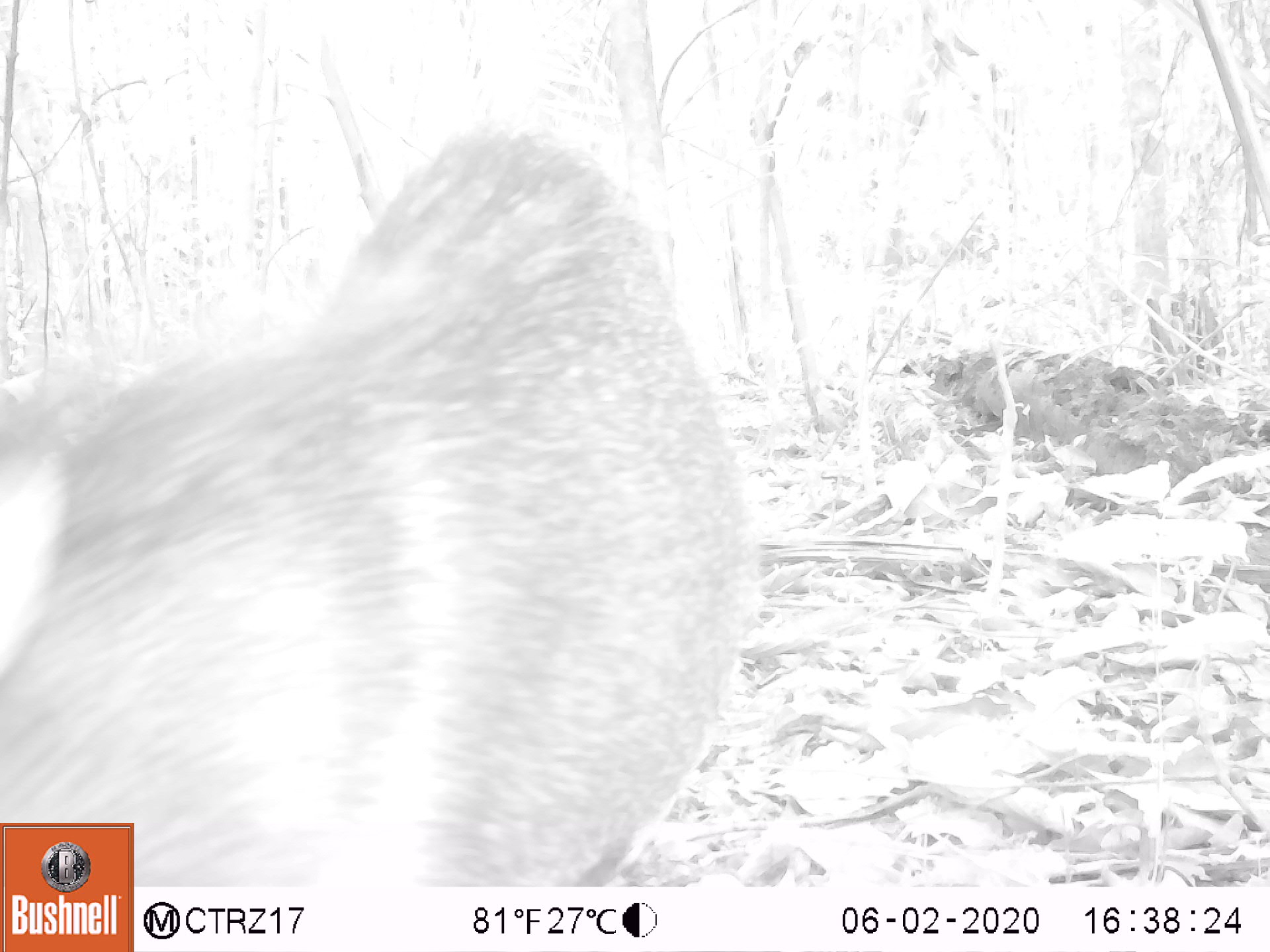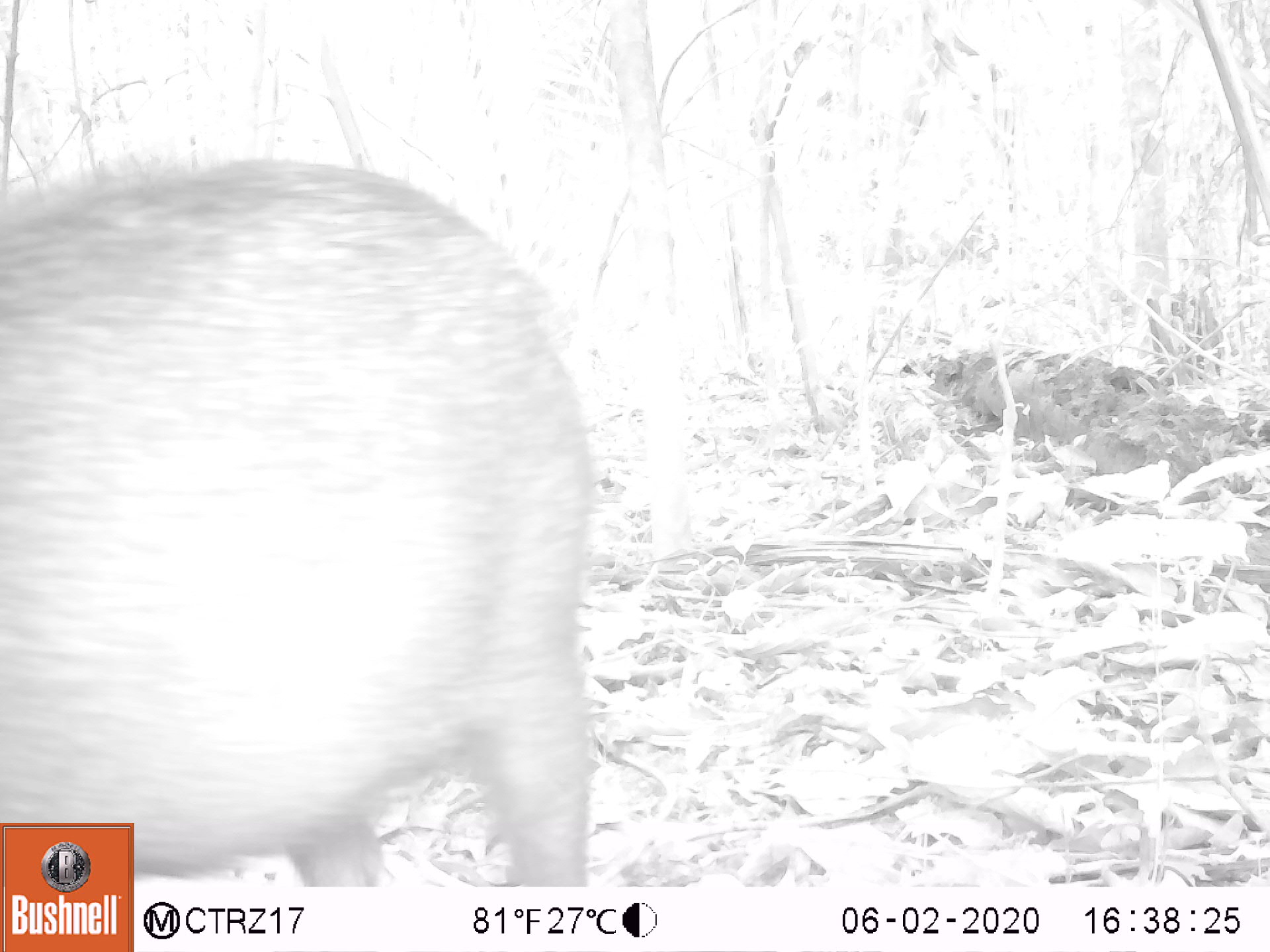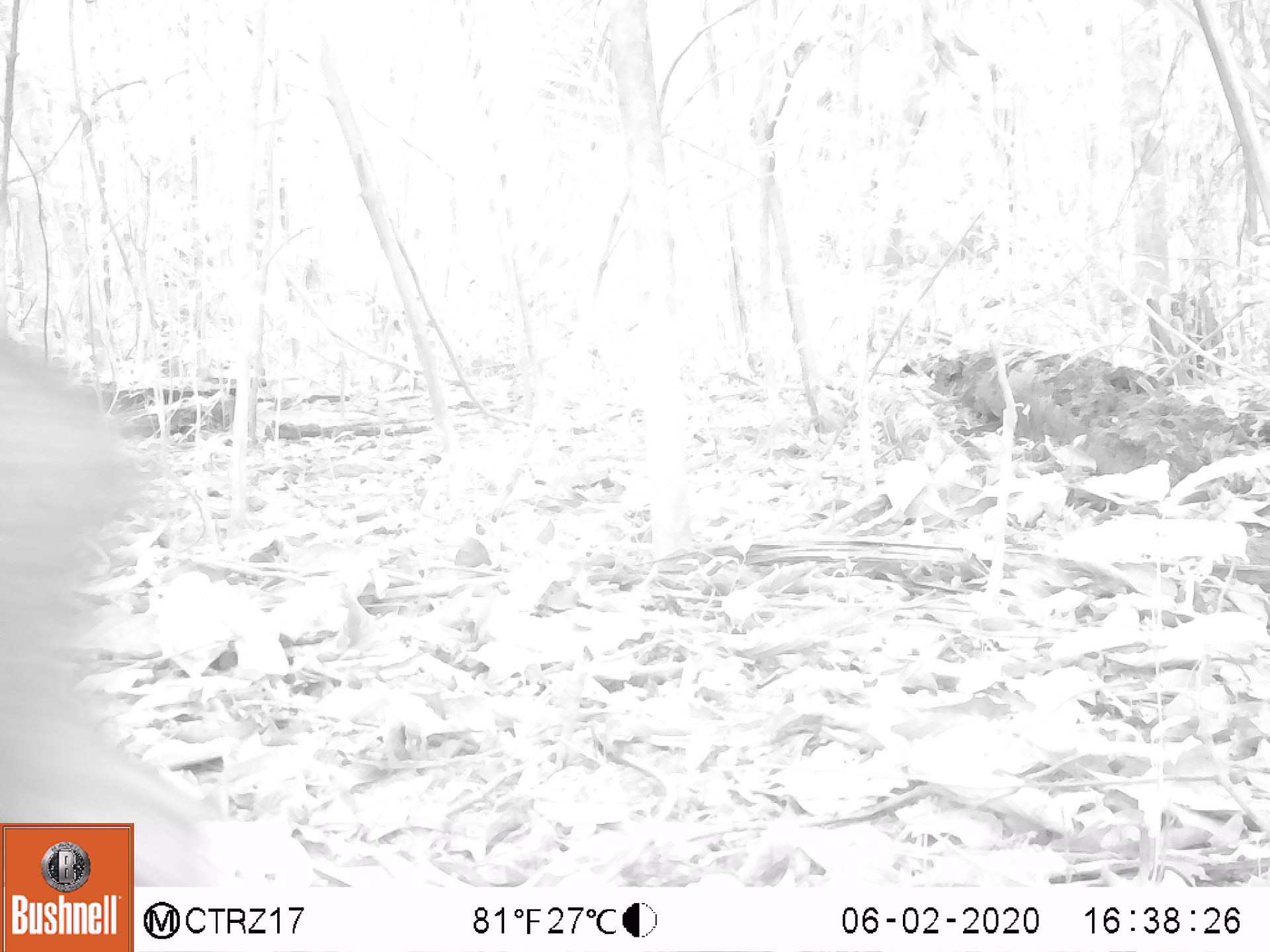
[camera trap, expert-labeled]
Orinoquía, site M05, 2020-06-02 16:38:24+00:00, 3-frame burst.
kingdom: Animalia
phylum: Chordata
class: Mammalia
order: Artiodactyla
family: Tayassuidae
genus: Pecari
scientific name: Pecari tajacu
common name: collared peccary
Collared peccary (Pecari tajacu).